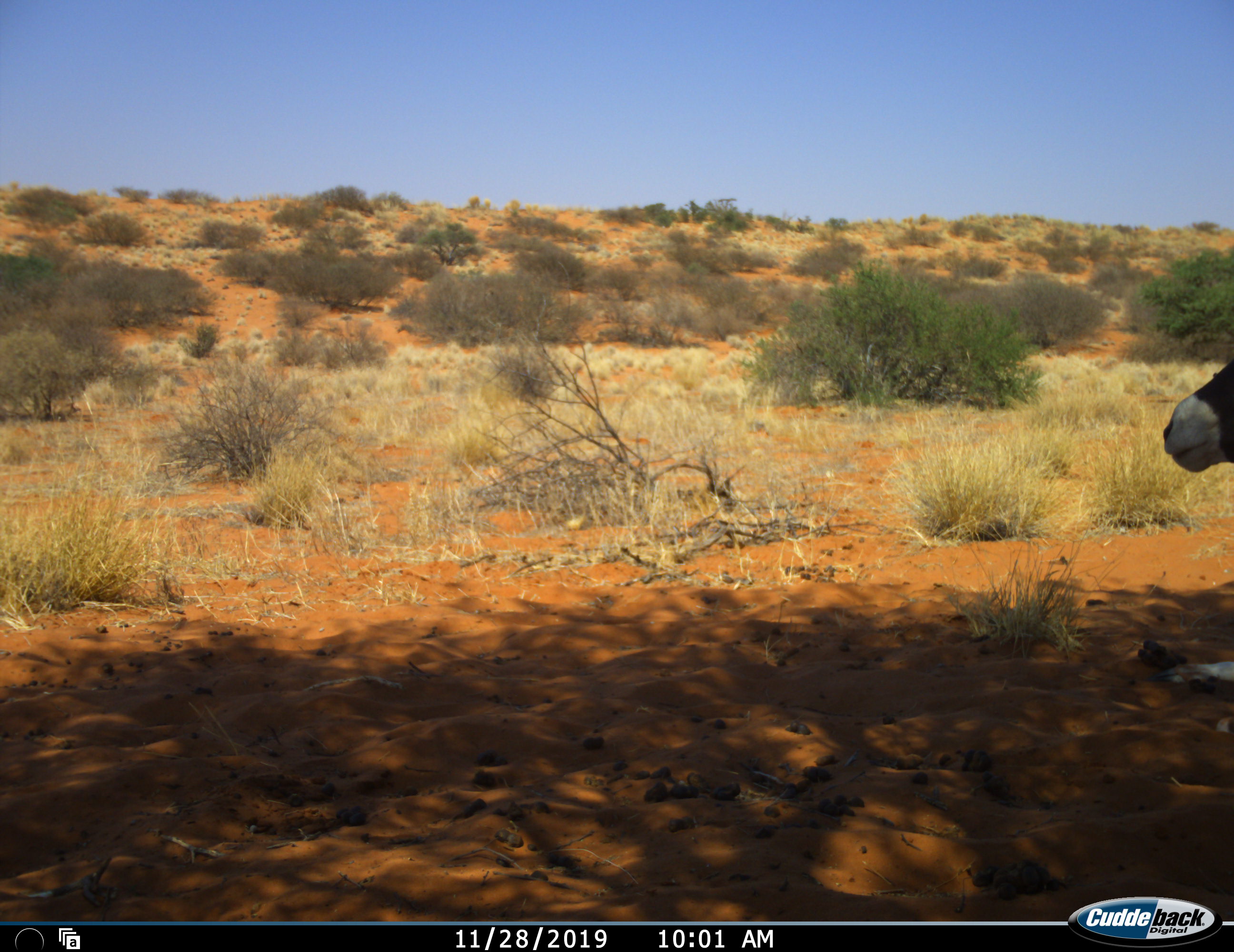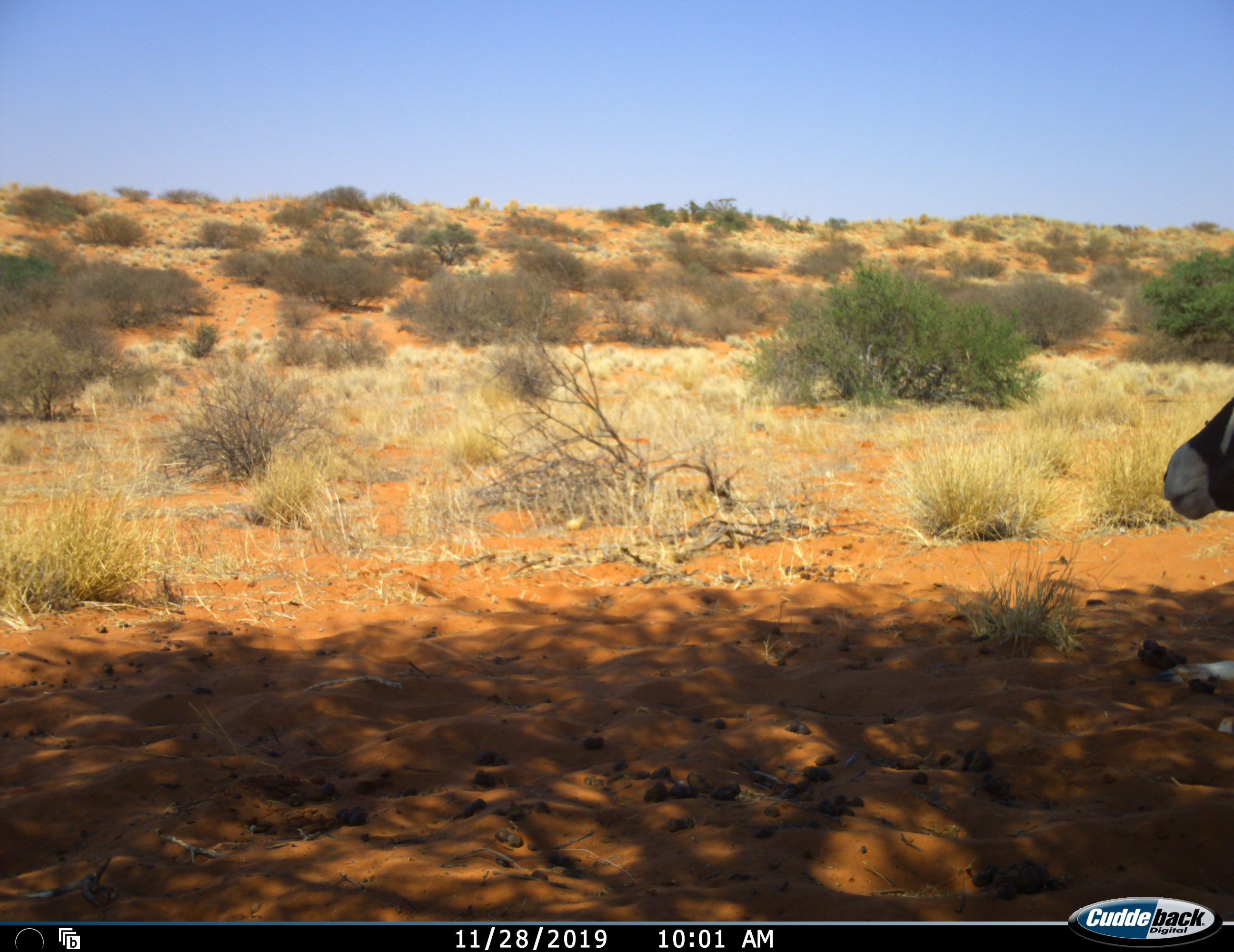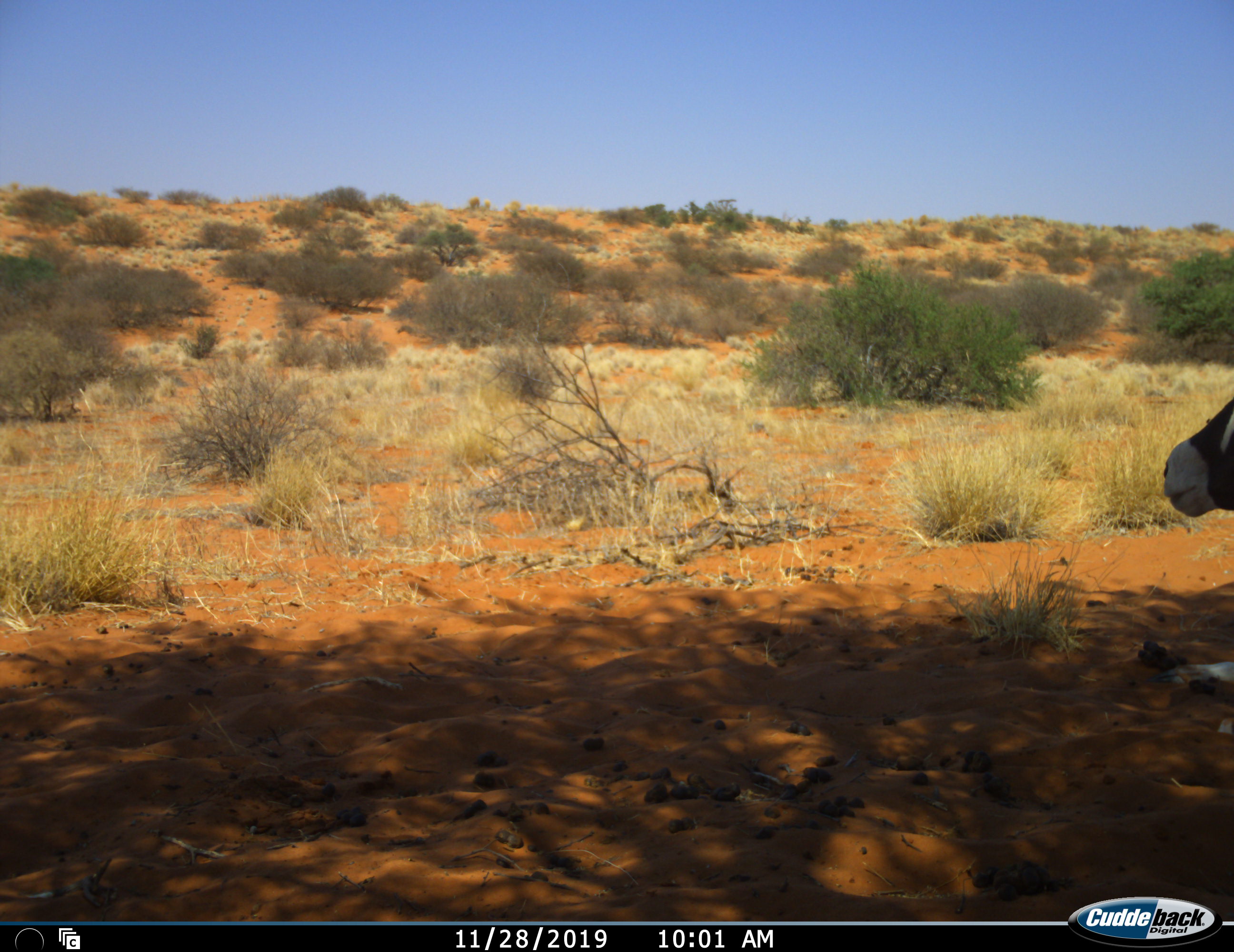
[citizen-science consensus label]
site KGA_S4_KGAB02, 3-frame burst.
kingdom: Animalia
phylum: Chordata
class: Mammalia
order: Artiodactyla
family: Bovidae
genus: Oryx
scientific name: Oryx gazella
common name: gemsbok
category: oryx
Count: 1.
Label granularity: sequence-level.